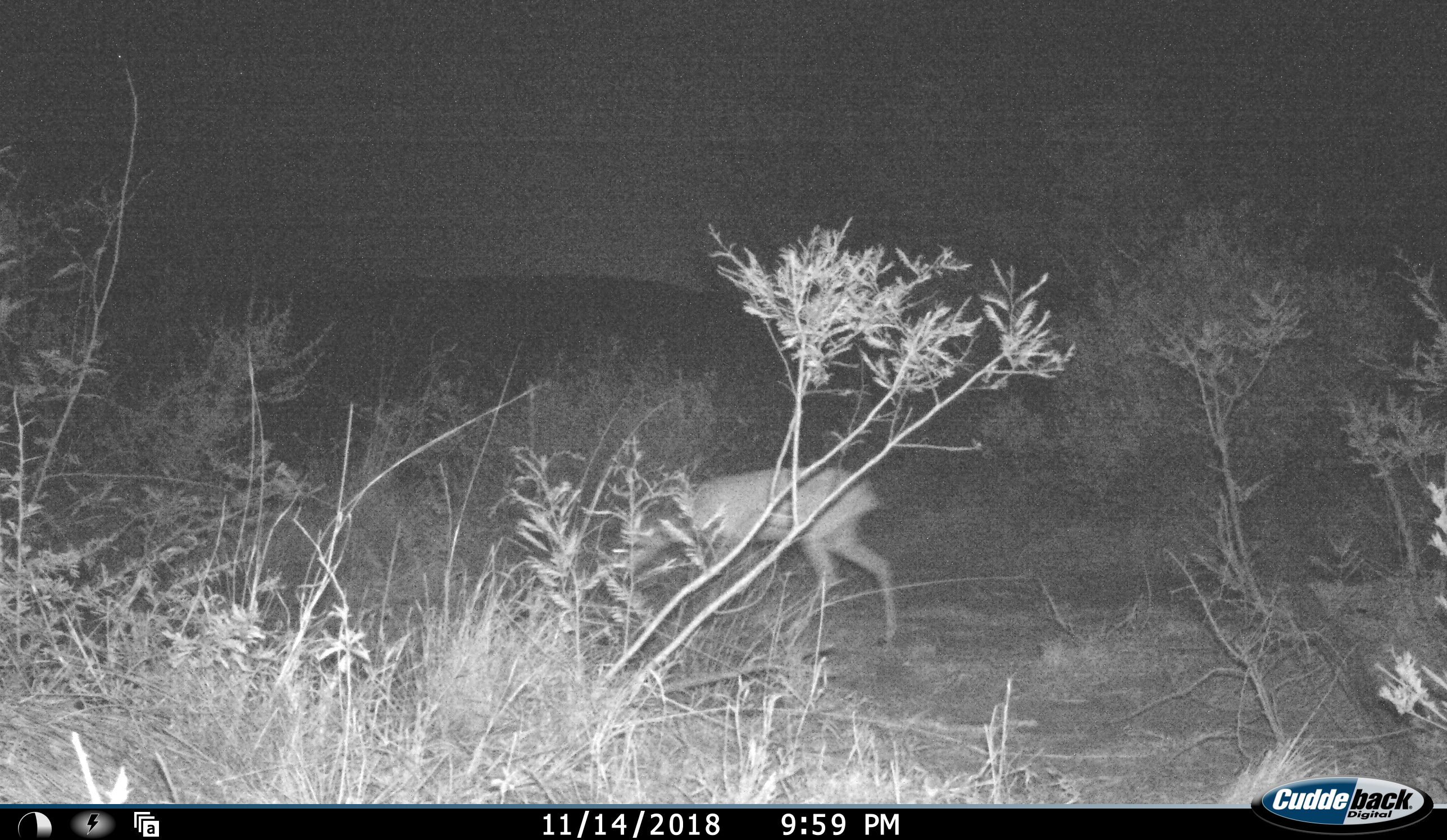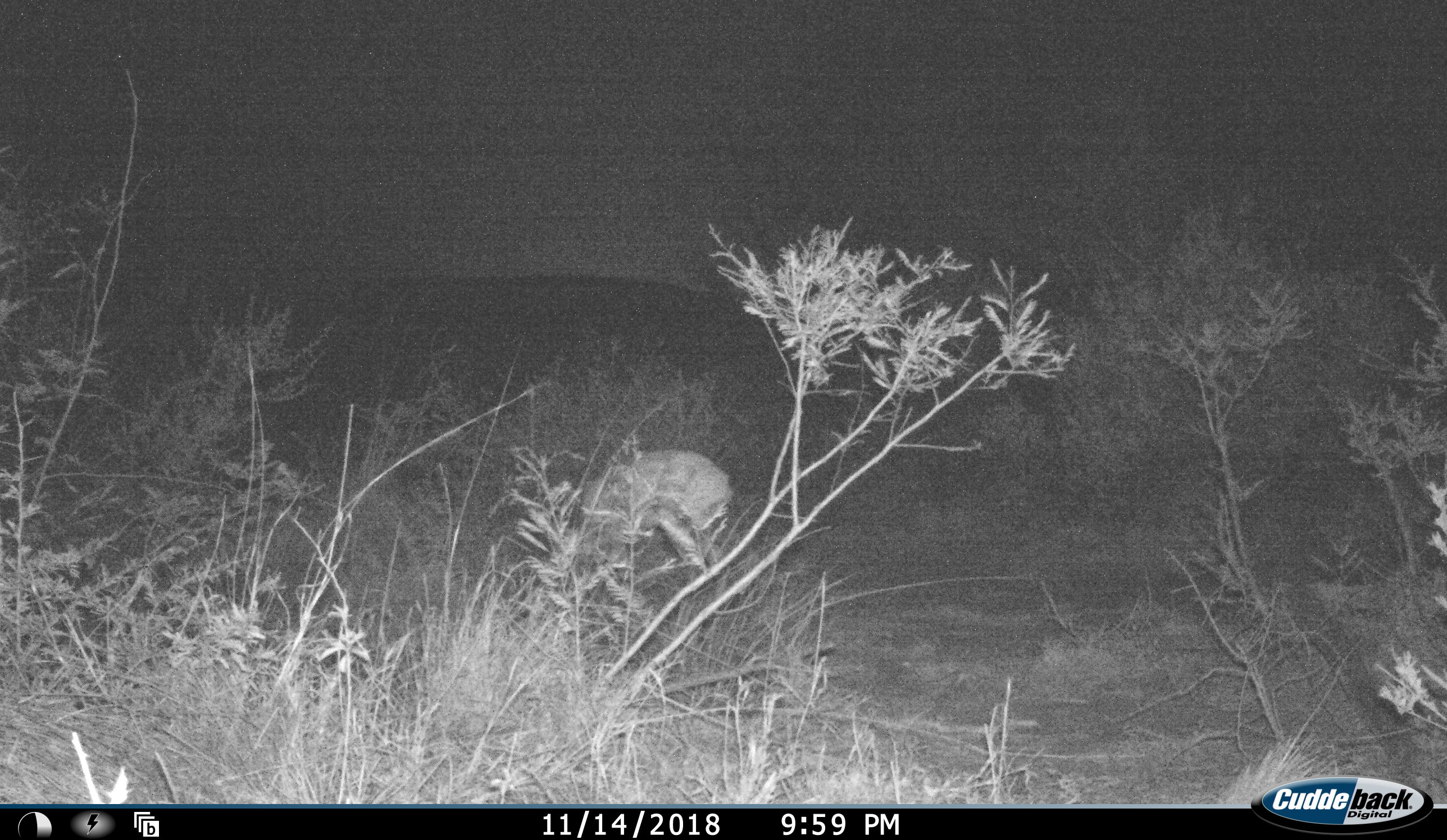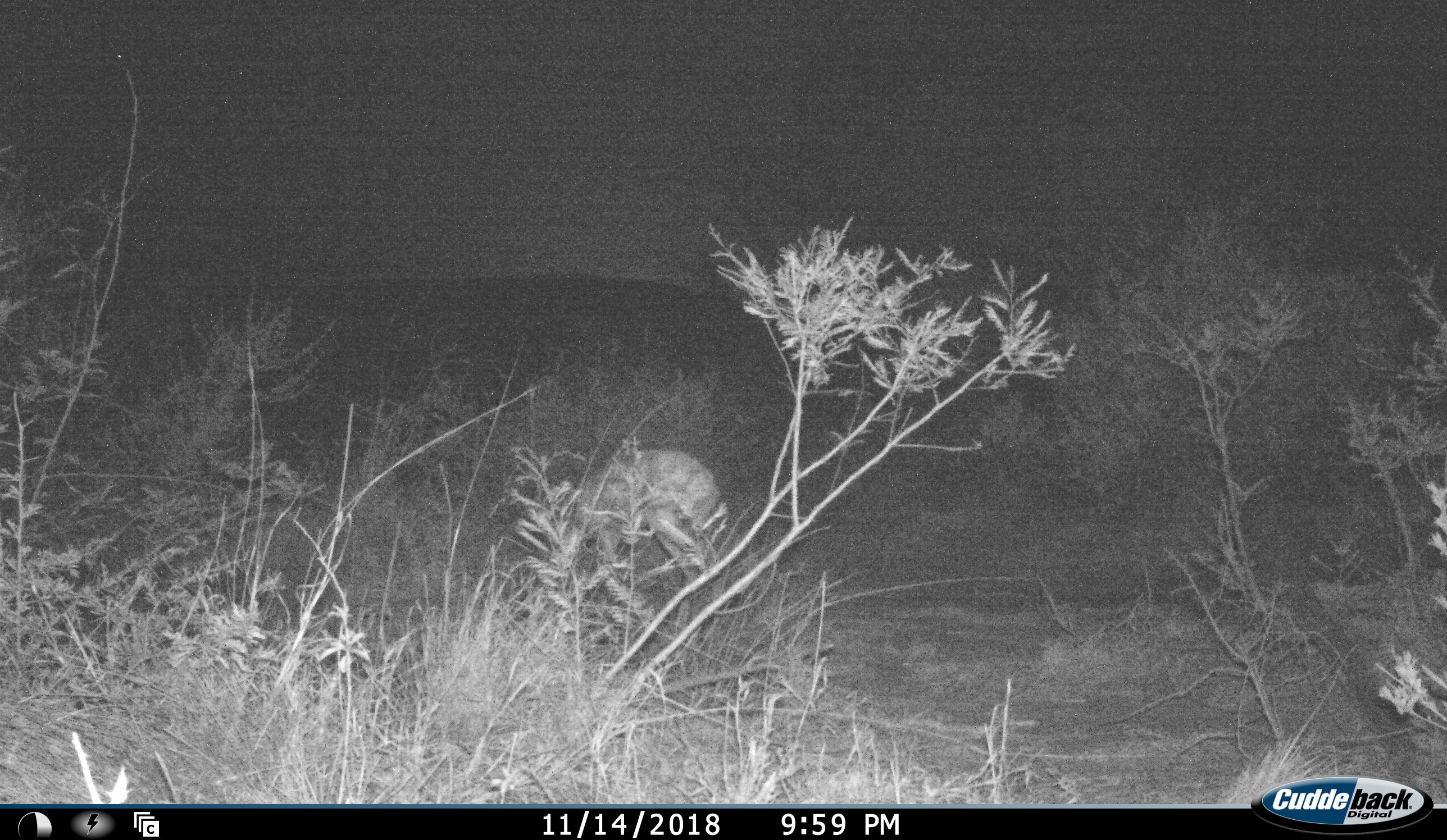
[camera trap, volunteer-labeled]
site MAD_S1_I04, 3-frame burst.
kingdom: Animalia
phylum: Chordata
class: Mammalia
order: Artiodactyla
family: Bovidae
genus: Aepyceros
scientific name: Aepyceros melampus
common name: impala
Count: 1.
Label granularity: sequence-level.